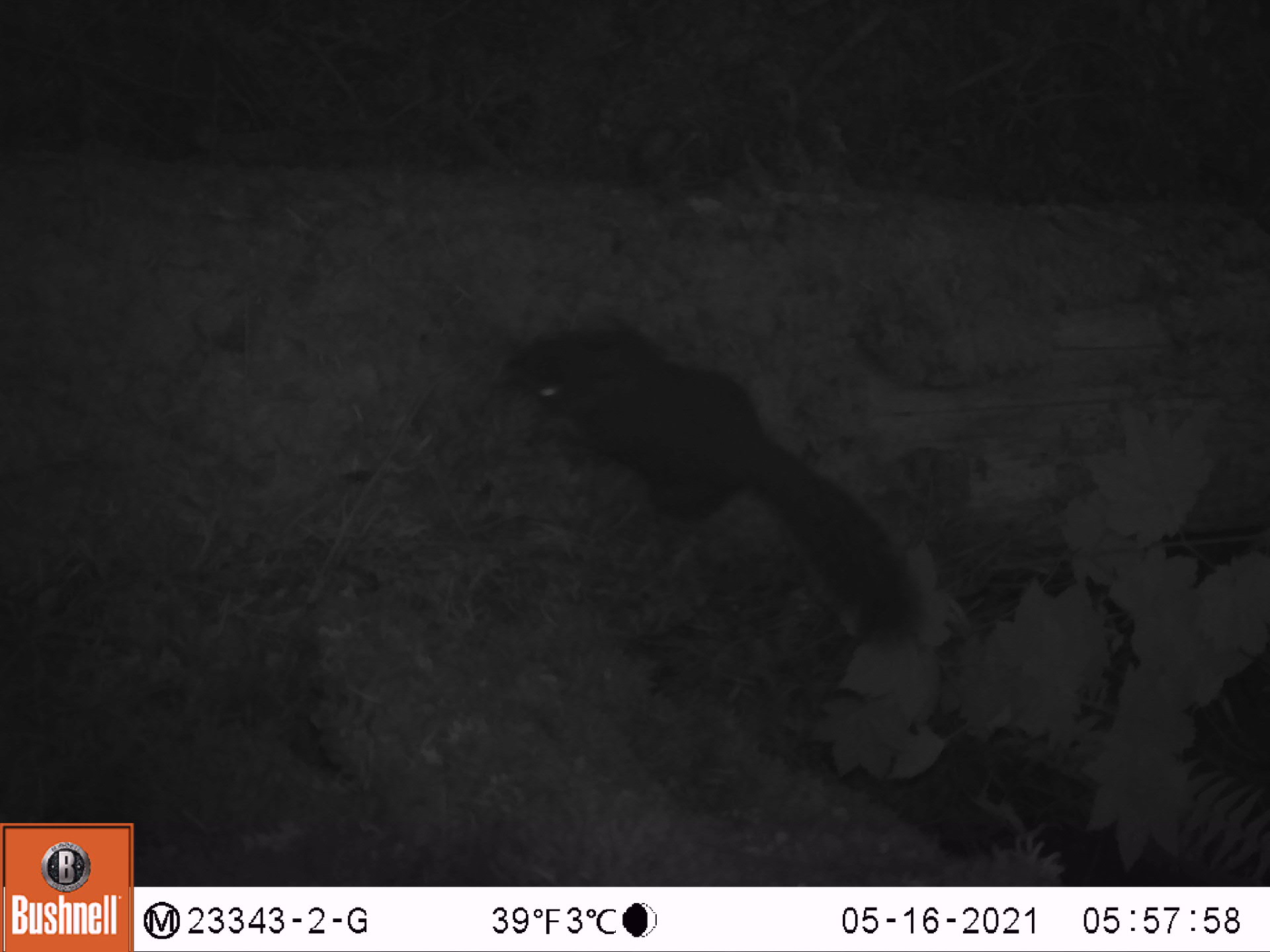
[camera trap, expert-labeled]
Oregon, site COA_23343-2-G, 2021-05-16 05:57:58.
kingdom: Animalia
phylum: Chordata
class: Mammalia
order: Rodentia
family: Sciuridae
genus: Tamiasciurus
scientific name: Tamiasciurus douglasii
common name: douglas squirrel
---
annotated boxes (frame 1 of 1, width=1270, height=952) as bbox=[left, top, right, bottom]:
douglas squirrel: bbox=[500, 318, 937, 667]